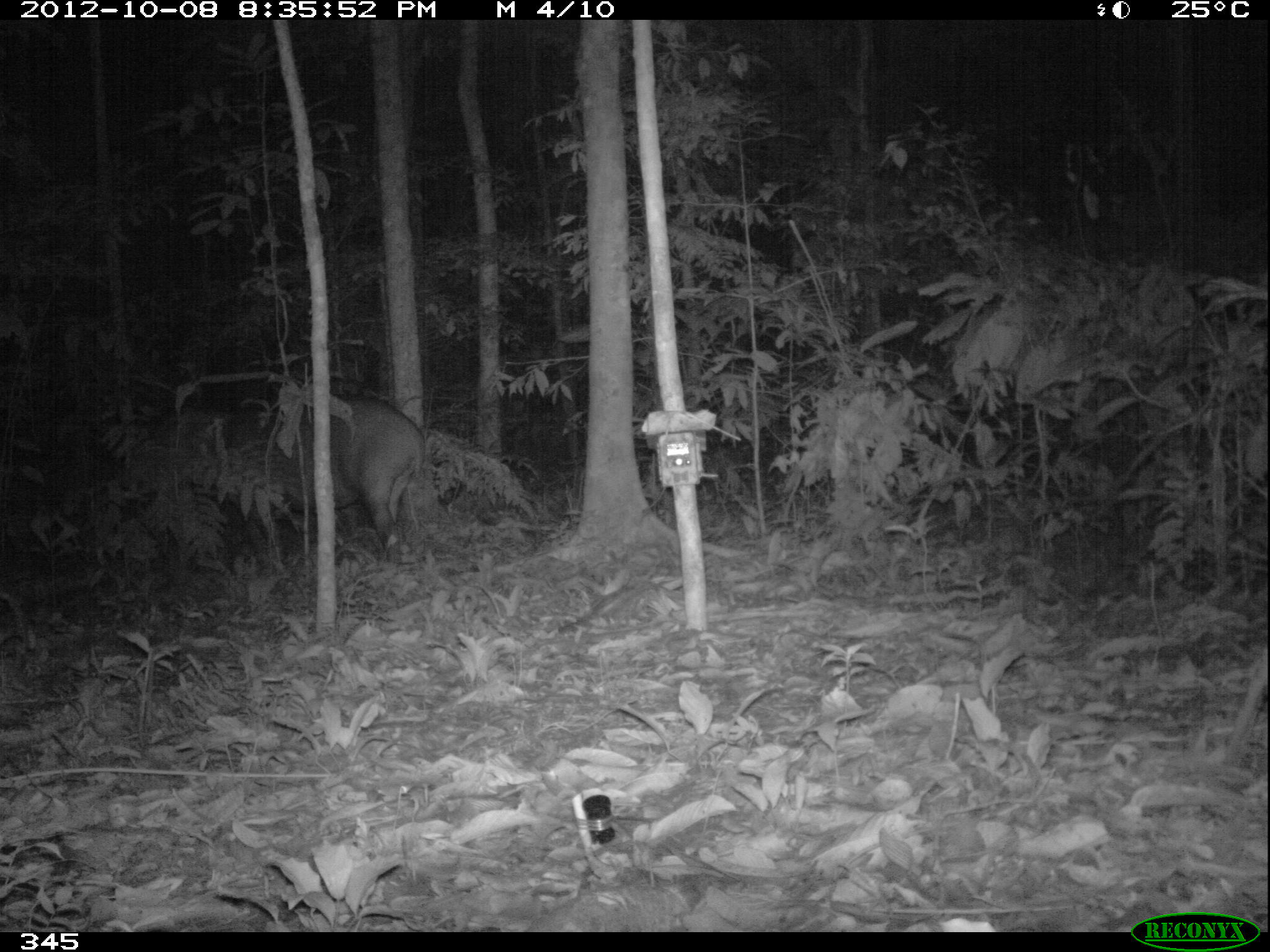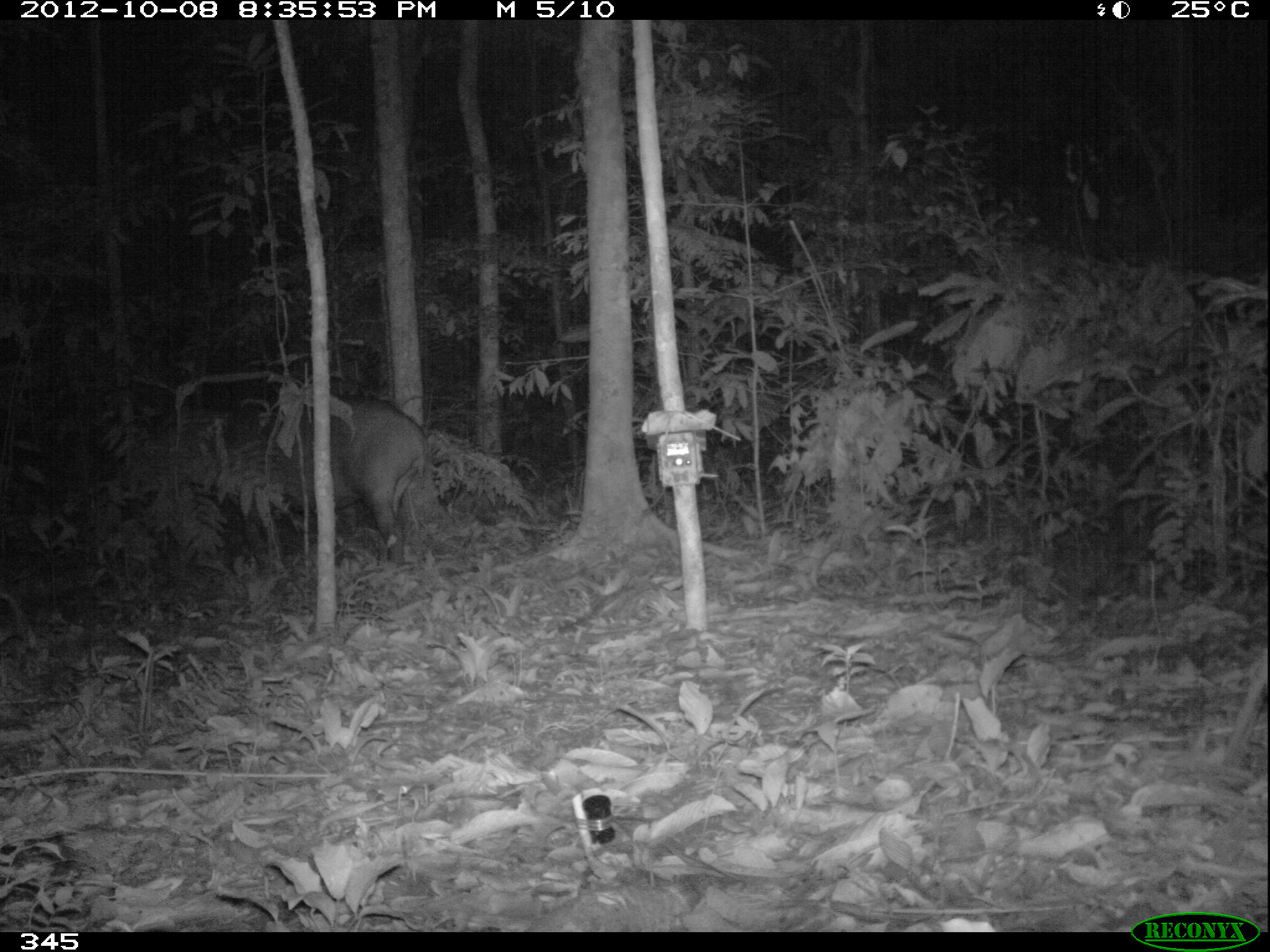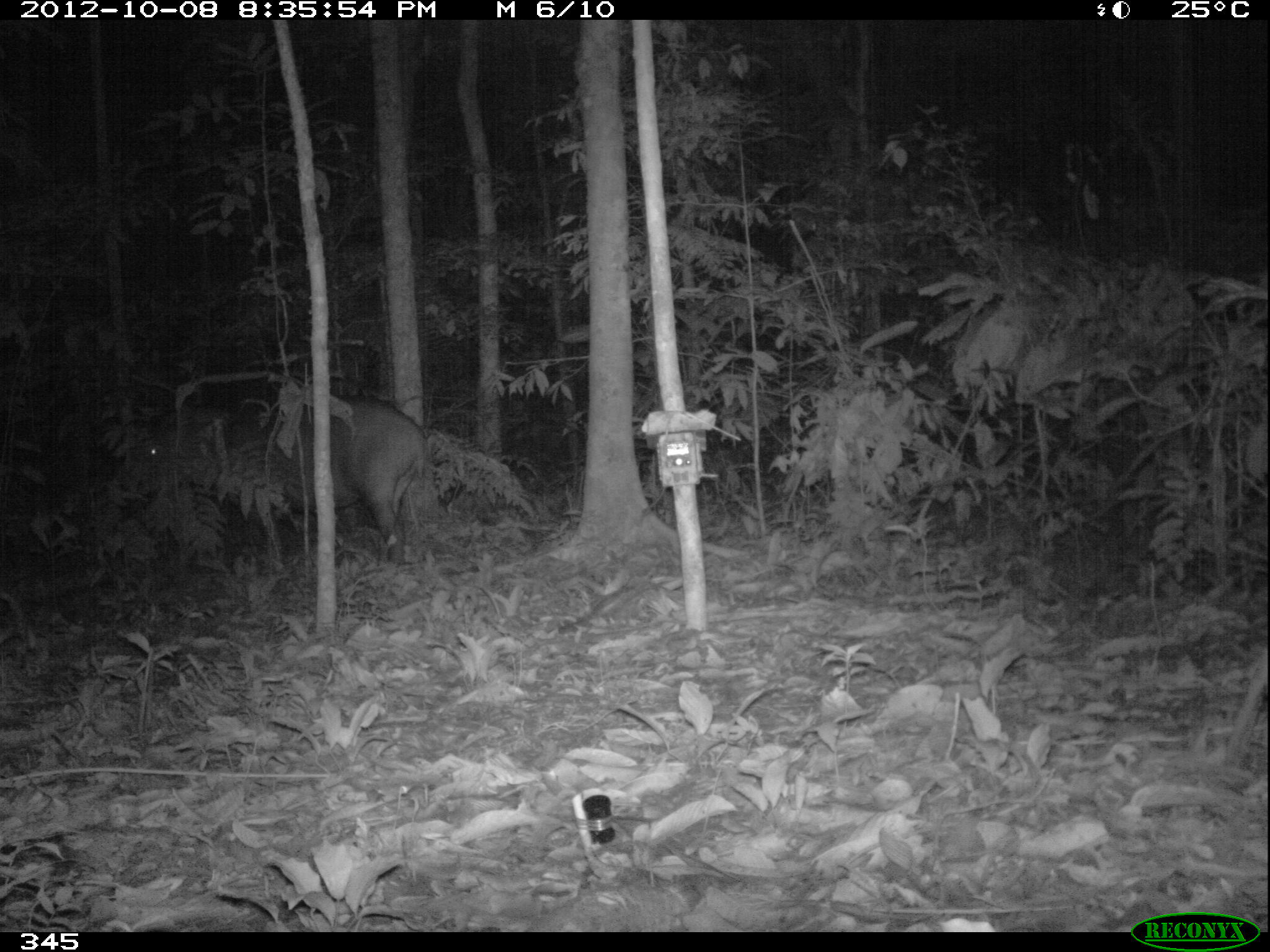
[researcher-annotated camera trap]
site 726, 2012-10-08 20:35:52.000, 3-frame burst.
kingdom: Animalia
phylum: Chordata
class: Mammalia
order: Perissodactyla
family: Tapiridae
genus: Tapirus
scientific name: Tapirus terrestris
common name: south american tapir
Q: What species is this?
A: Tapirus terrestris (south american tapir).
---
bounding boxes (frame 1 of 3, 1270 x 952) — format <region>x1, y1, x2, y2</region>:
tapirus terrestris: <region>218, 398, 426, 563</region>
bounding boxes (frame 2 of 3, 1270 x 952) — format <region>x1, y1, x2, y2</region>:
tapirus terrestris: <region>208, 392, 428, 565</region>